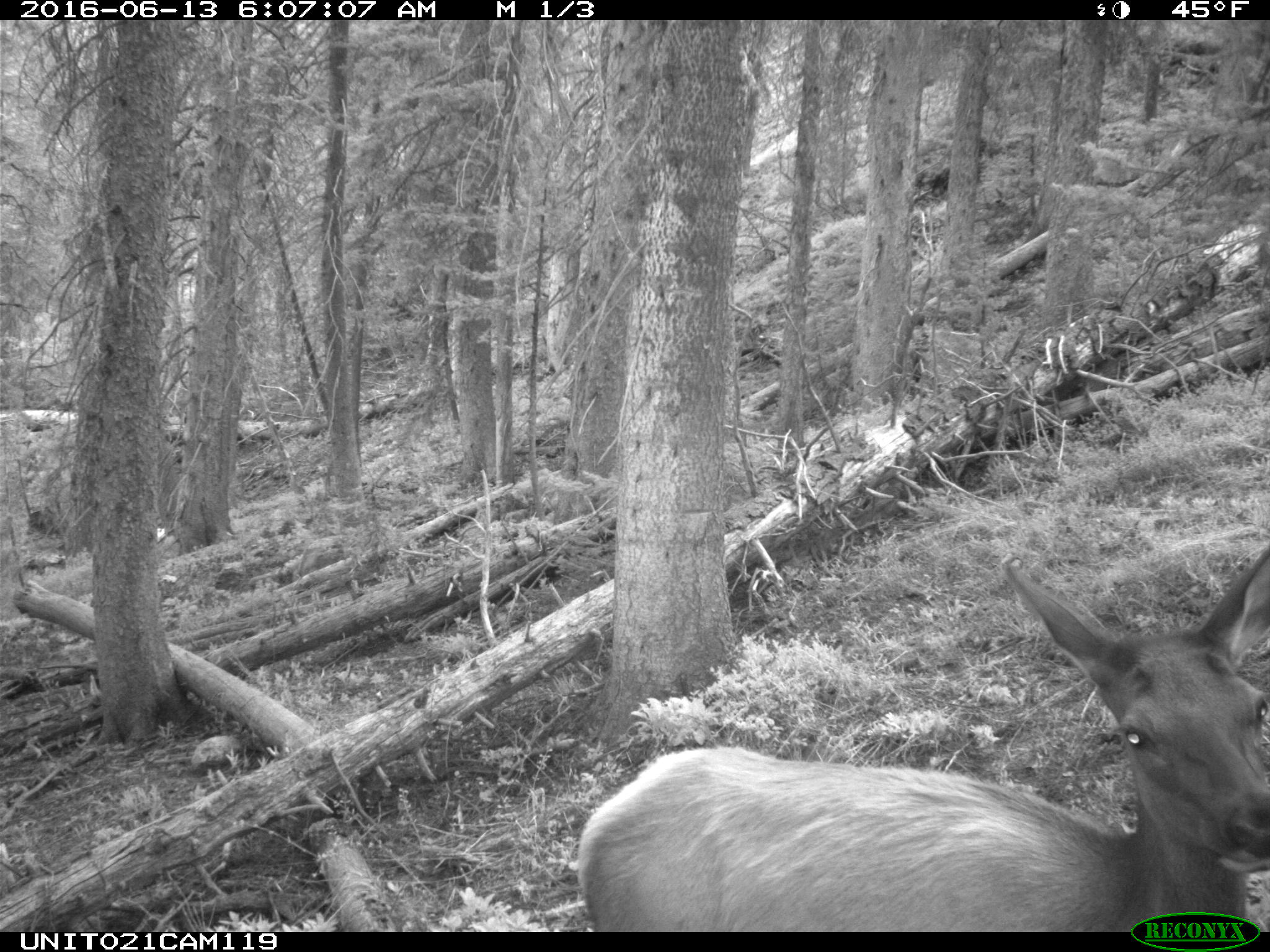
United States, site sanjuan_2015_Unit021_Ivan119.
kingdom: Animalia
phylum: Chordata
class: Mammalia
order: Artiodactyla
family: Cervidae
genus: Cervus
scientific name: Cervus elaphus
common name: red deer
Cervus elaphus (red deer).